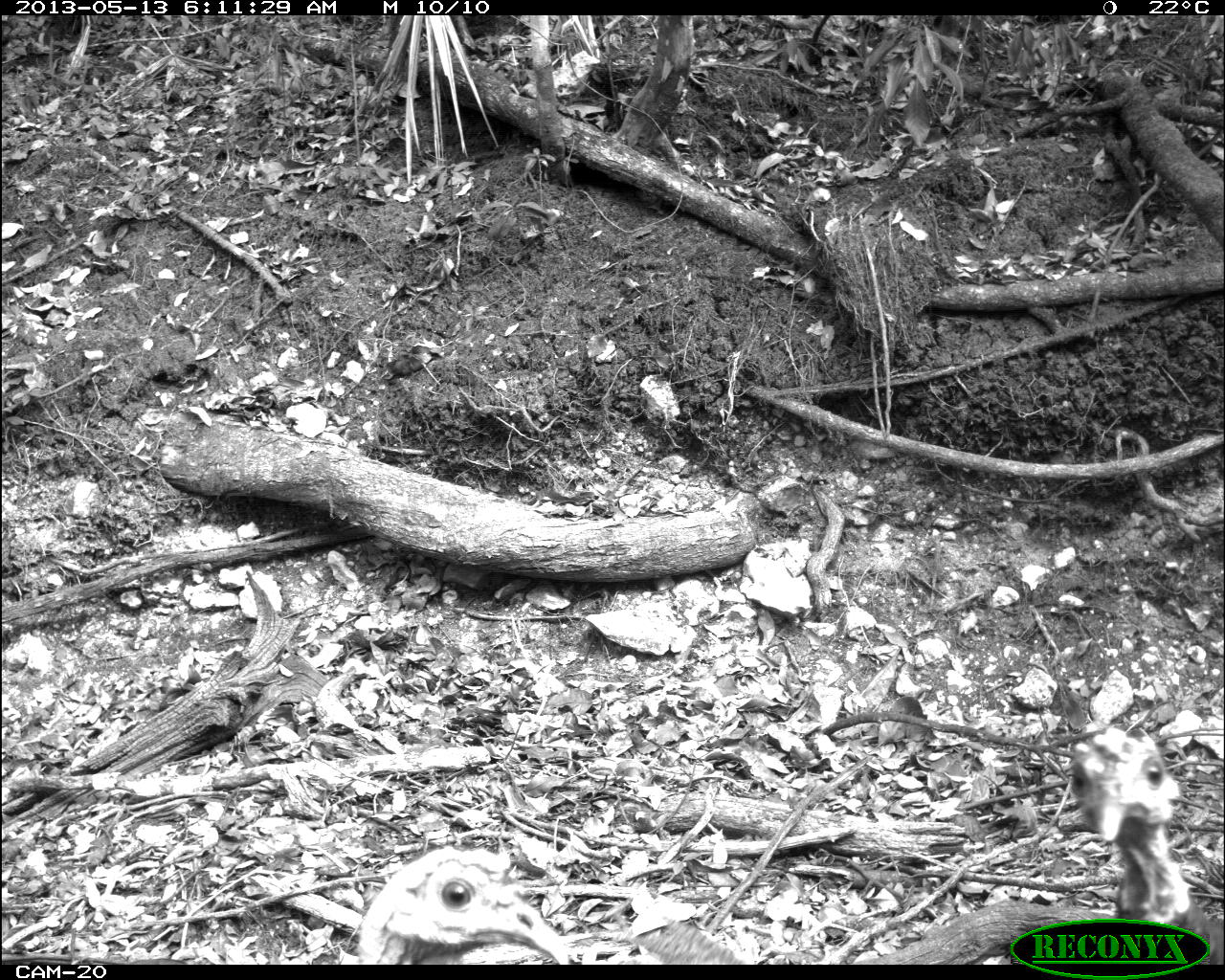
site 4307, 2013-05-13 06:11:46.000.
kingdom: Animalia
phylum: Chordata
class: Aves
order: Galliformes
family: Phasianidae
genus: Meleagris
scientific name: Meleagris ocellata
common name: ocellated turkey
Meleagris ocellata (ocellated turkey), count 3.